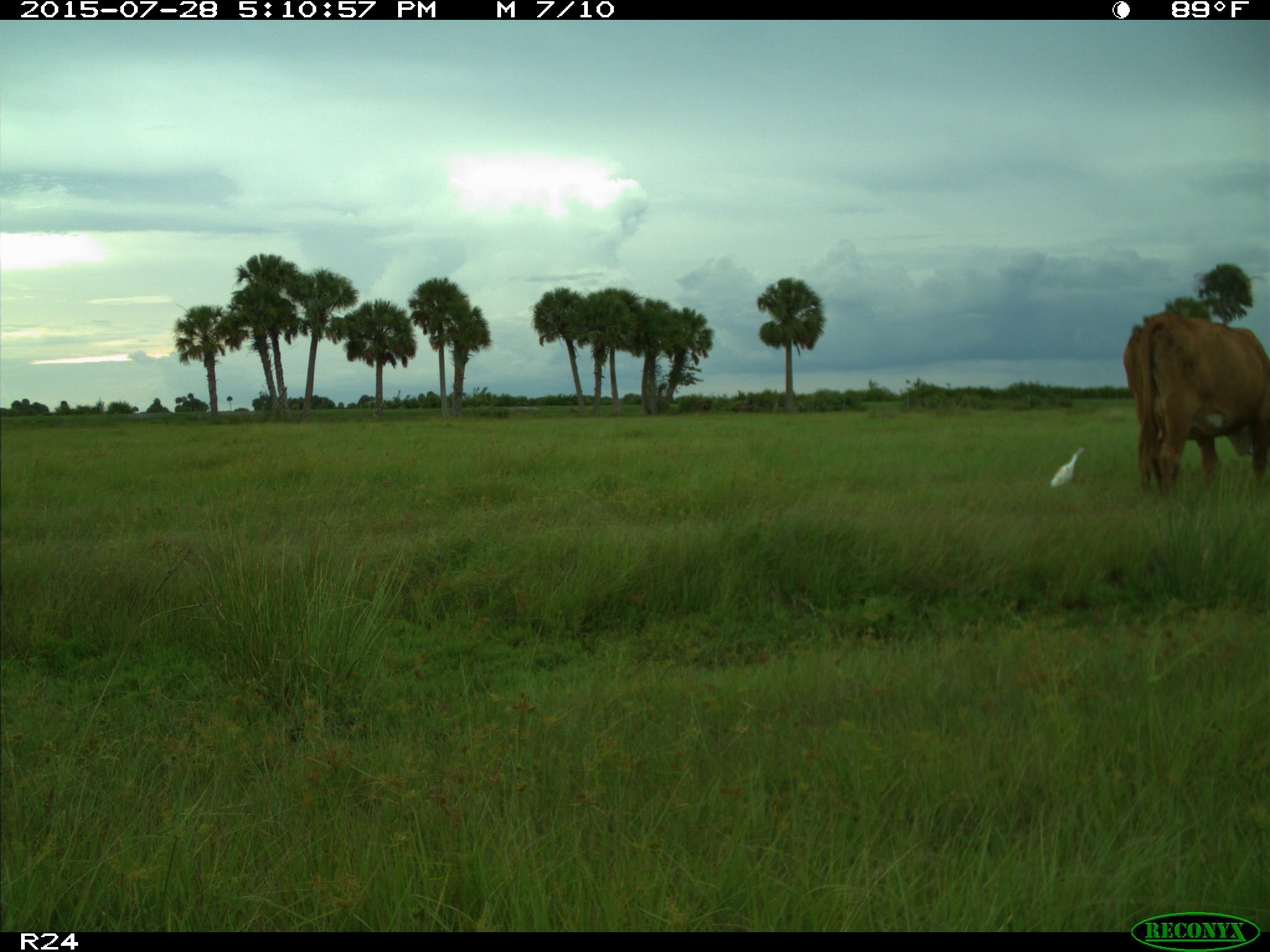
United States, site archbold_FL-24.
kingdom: Animalia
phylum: Chordata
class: Mammalia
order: Artiodactyla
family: Bovidae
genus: Bos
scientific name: Bos taurus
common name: domestic cow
Bos taurus (domestic cow).